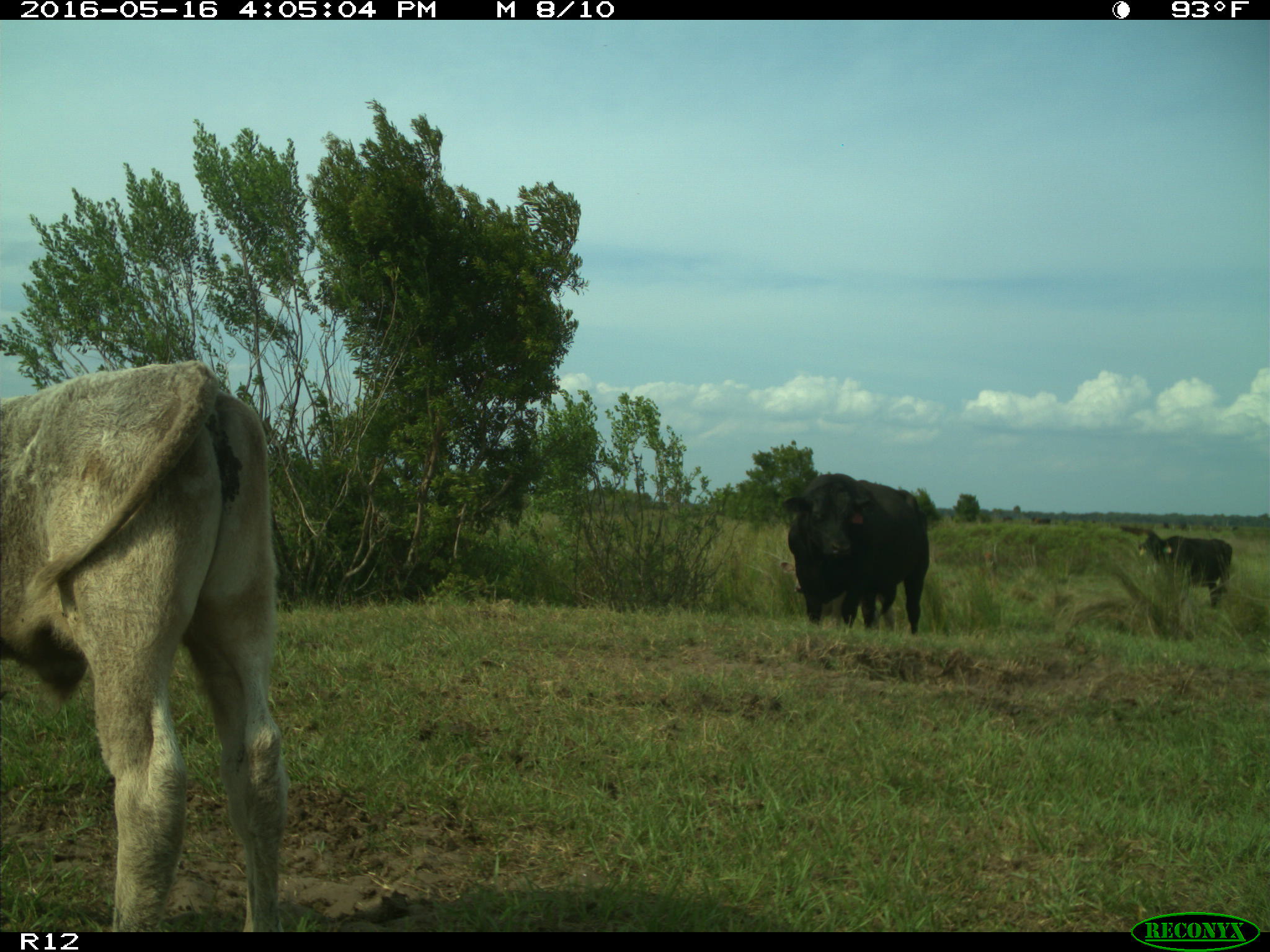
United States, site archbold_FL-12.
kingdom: Animalia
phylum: Chordata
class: Mammalia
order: Artiodactyla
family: Bovidae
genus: Bos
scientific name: Bos taurus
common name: domestic cow